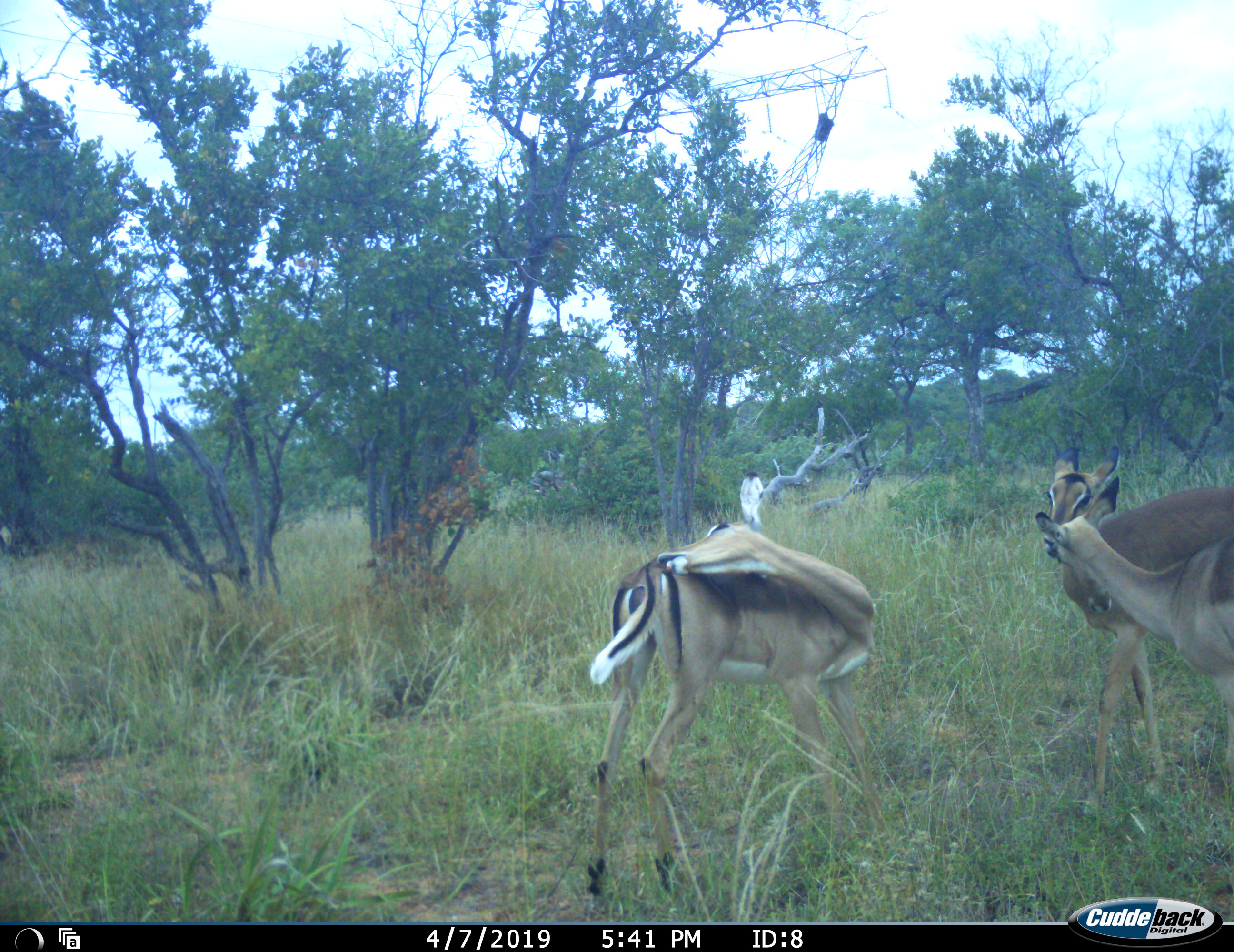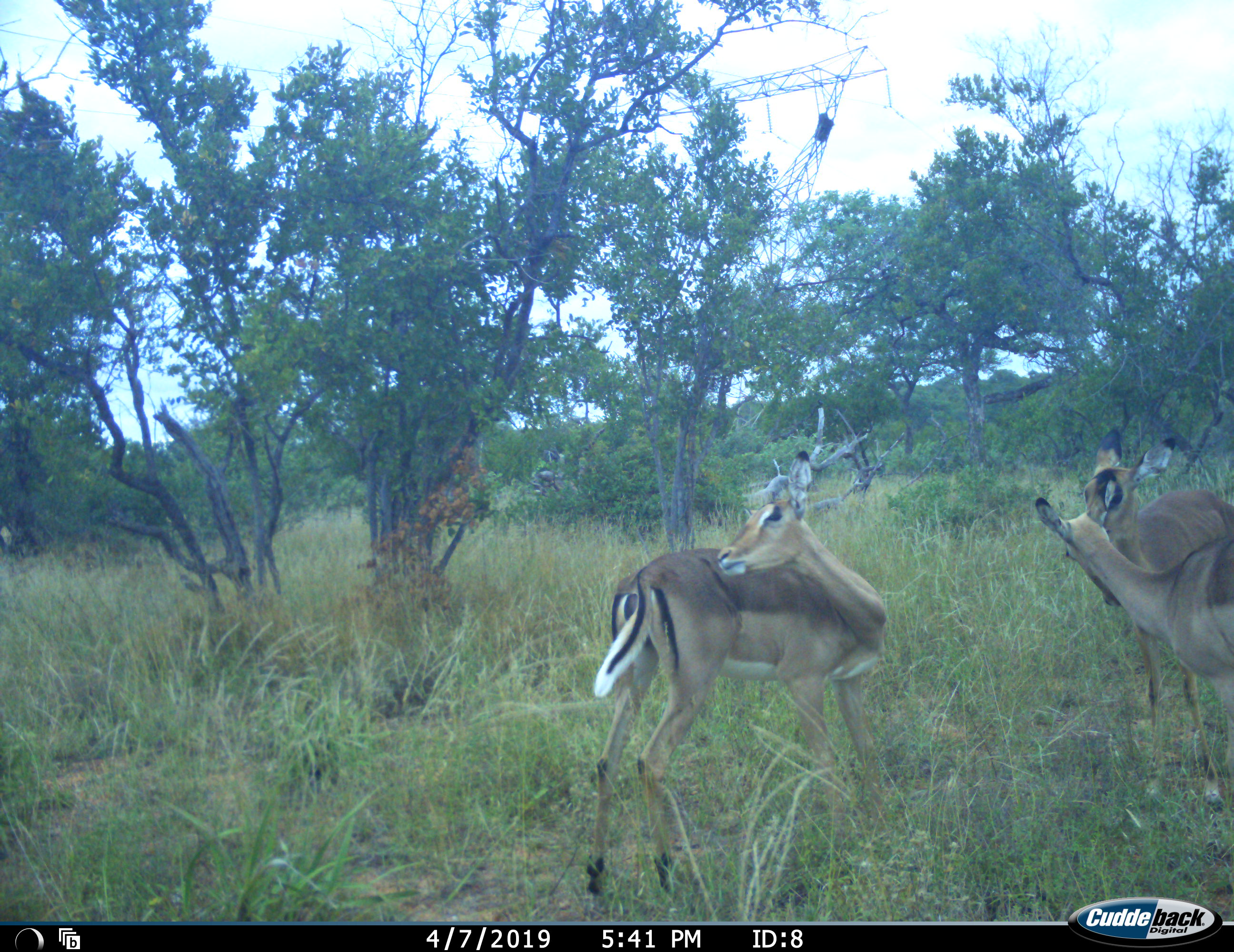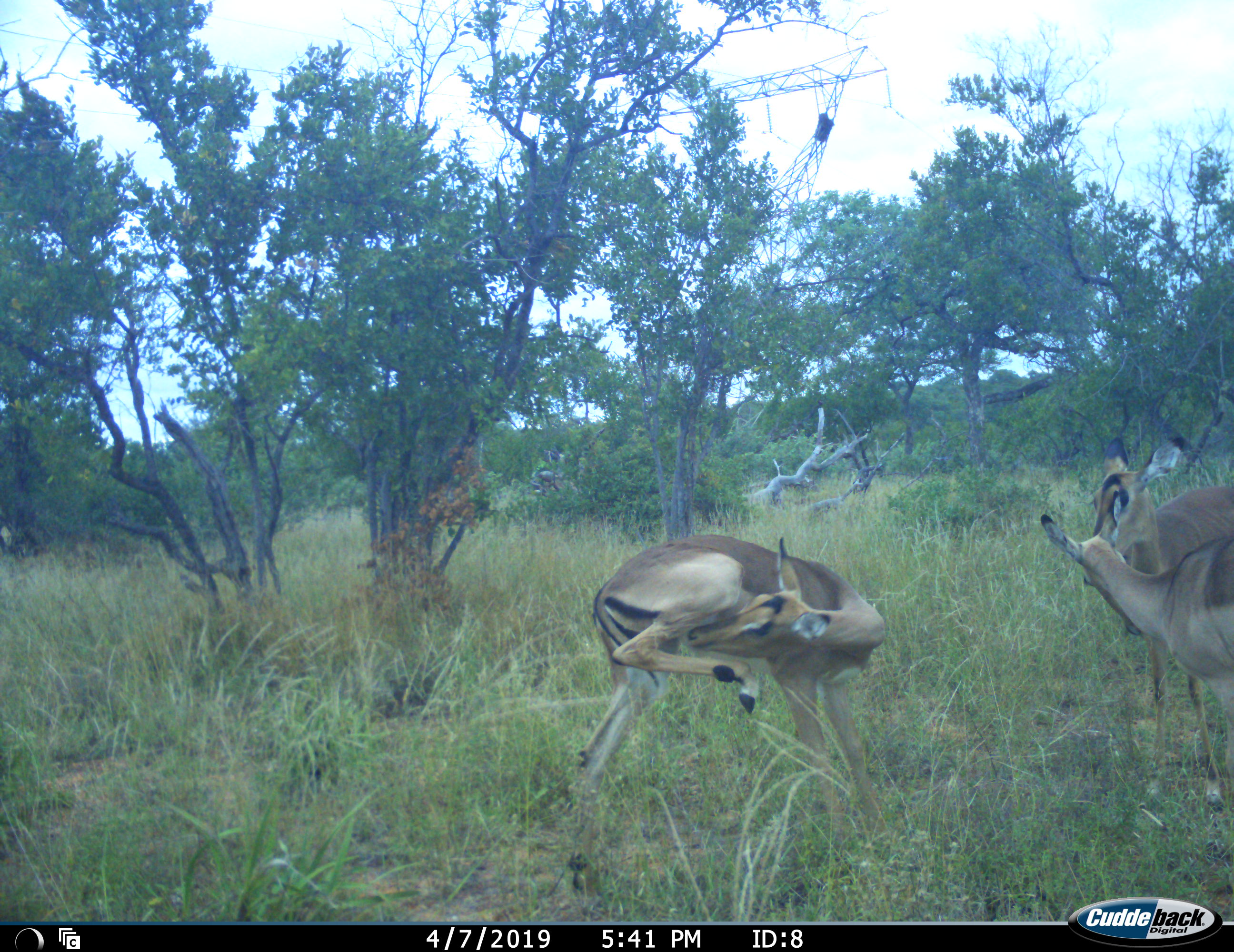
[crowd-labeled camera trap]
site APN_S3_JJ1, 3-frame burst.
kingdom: Animalia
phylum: Chordata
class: Mammalia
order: Artiodactyla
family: Bovidae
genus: Aepyceros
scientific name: Aepyceros melampus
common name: impala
Impala (Aepyceros melampus), count 3. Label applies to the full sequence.